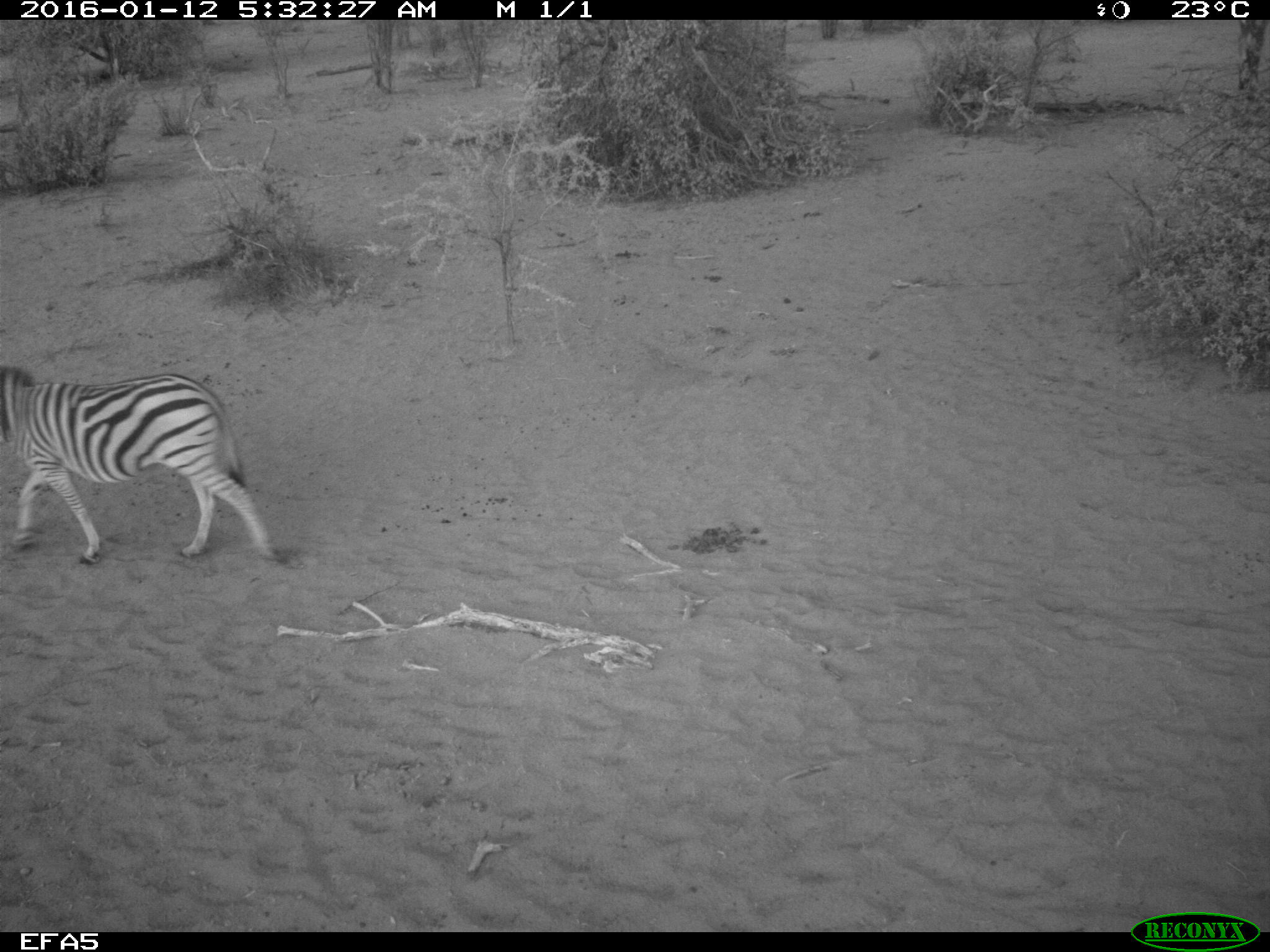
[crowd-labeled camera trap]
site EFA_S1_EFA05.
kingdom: Animalia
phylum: Chordata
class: Mammalia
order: Perissodactyla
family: Equidae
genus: Equus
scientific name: Equus quagga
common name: plains zebra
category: zebraplains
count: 1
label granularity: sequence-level